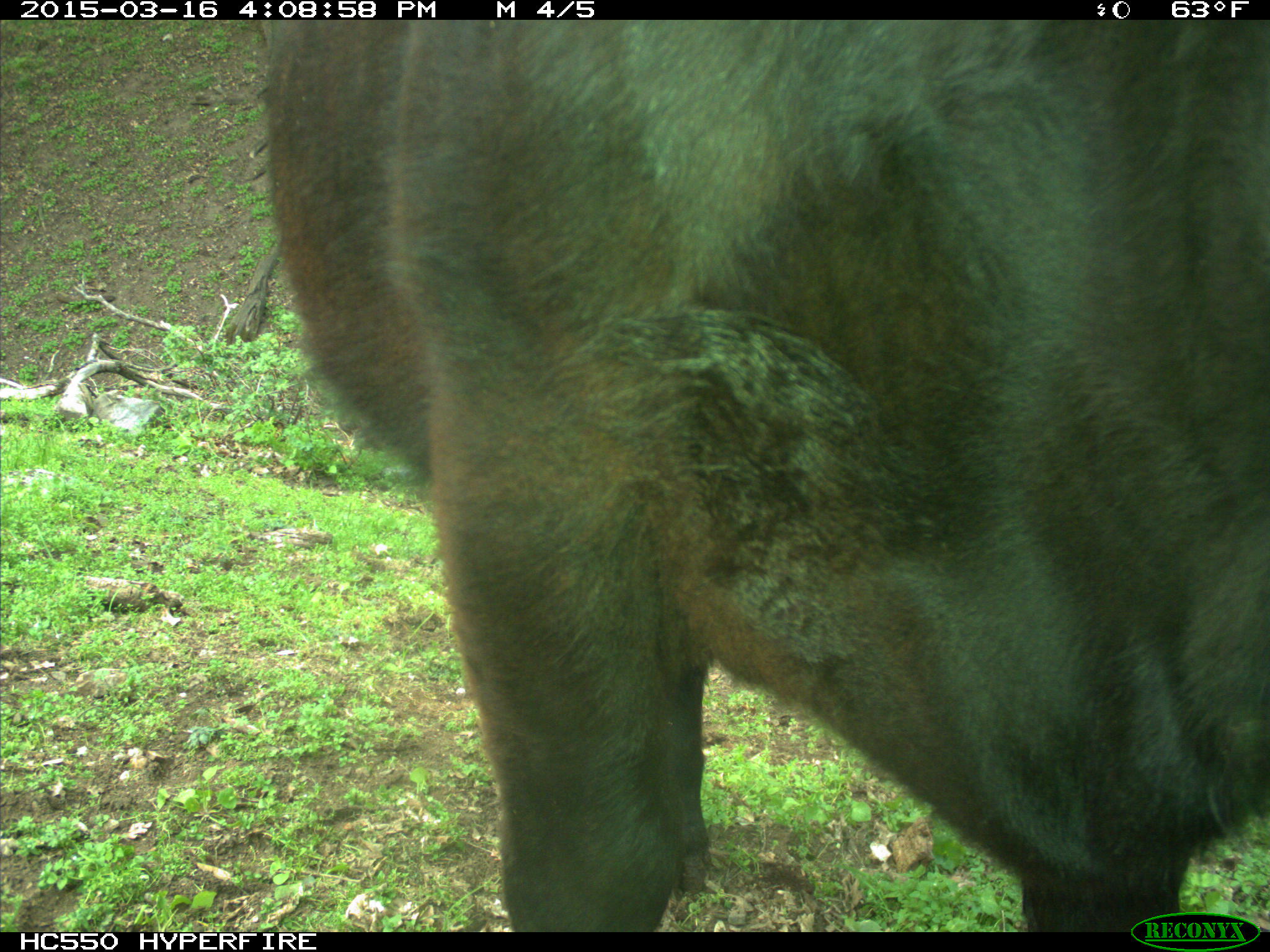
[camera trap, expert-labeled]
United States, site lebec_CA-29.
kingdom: Animalia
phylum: Chordata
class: Mammalia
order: Artiodactyla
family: Bovidae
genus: Bos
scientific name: Bos taurus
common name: domestic cow